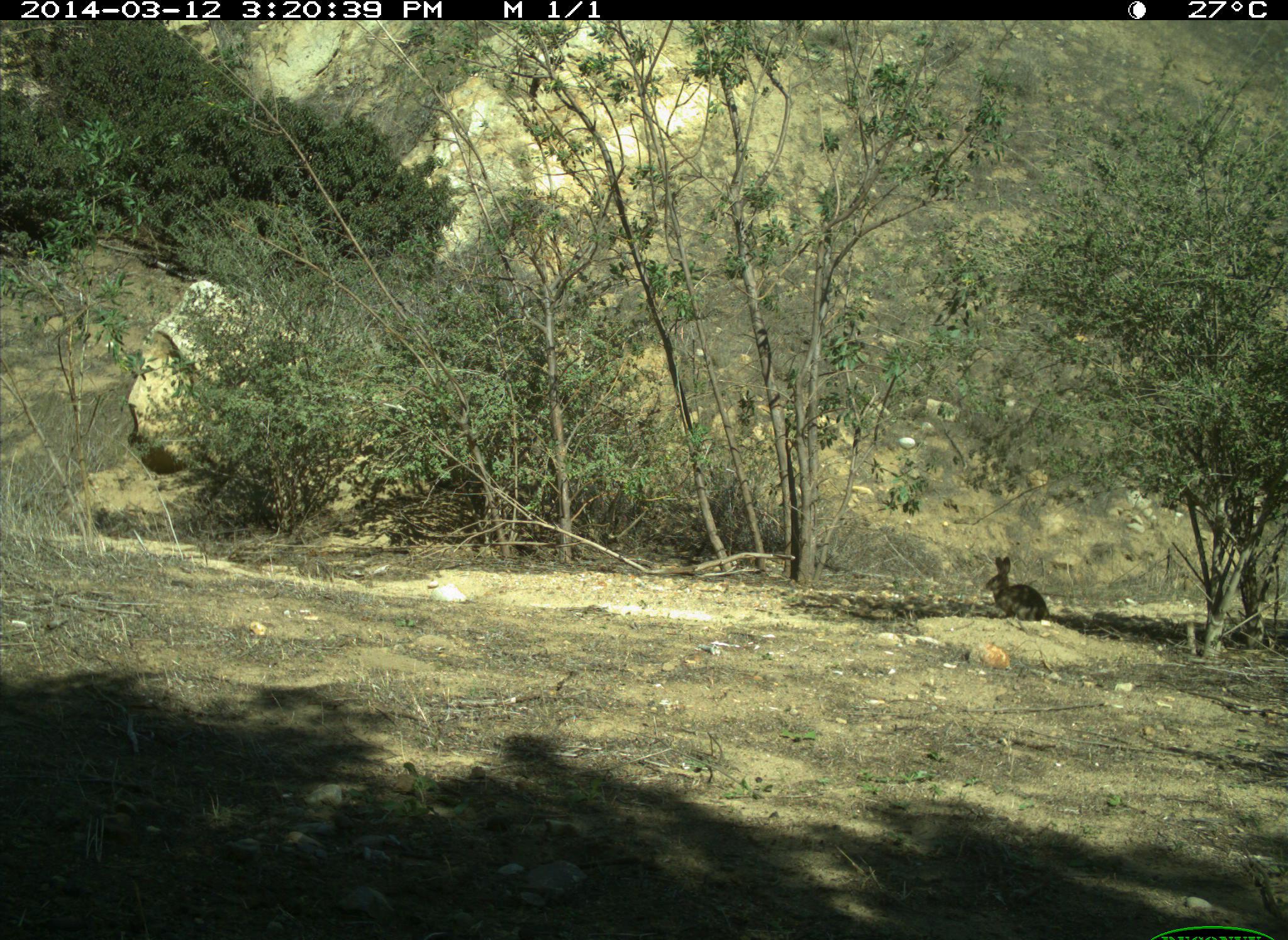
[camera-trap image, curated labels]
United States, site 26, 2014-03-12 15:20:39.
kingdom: Animalia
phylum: Chordata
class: Mammalia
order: Lagomorpha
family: Leporidae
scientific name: Leporidae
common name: rabbits and hares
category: rabbit